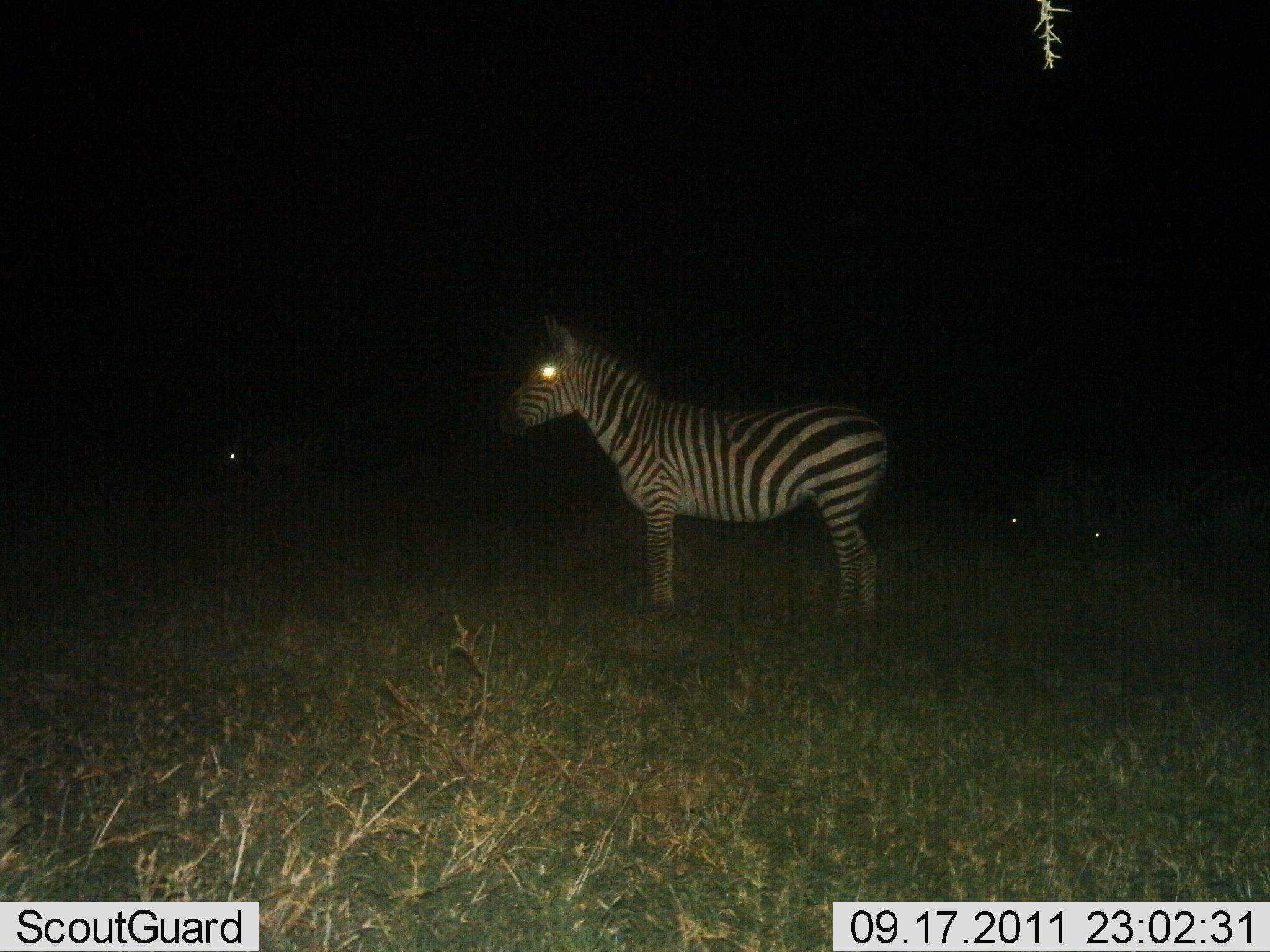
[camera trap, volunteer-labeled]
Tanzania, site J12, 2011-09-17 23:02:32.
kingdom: Animalia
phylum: Chordata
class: Mammalia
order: Perissodactyla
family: Equidae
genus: Equus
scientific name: Equus quagga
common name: plains zebra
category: zebra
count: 2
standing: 92%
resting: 17%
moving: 0%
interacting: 0%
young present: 0%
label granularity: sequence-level